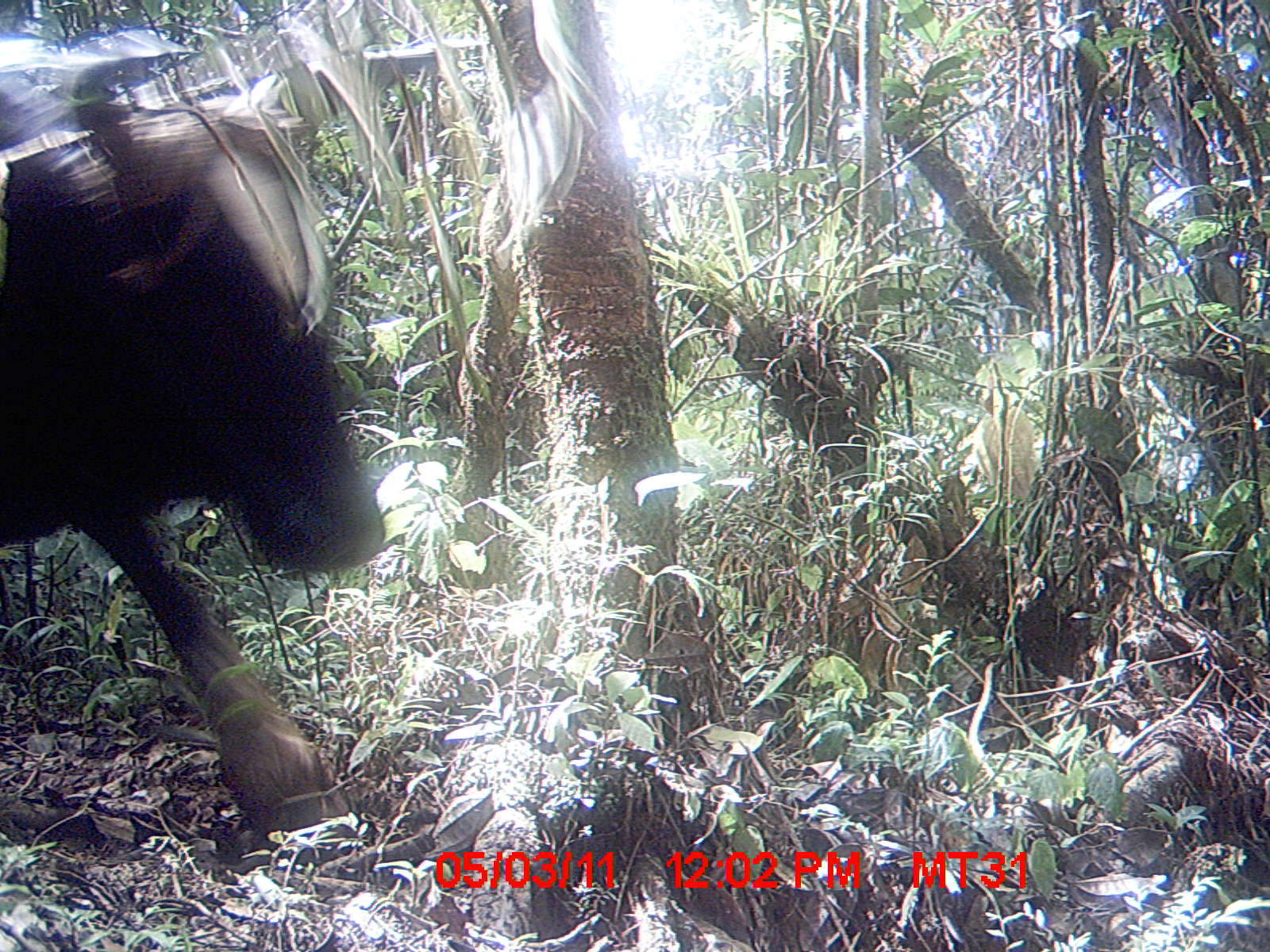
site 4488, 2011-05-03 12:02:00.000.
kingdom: Animalia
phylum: Chordata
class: Mammalia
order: Artiodactyla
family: Bovidae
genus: Bos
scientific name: Bos taurus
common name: domestic cattle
Bos taurus (domestic cattle), count 3.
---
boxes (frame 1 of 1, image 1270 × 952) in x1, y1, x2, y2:
bos taurus: 0, 15, 386, 856